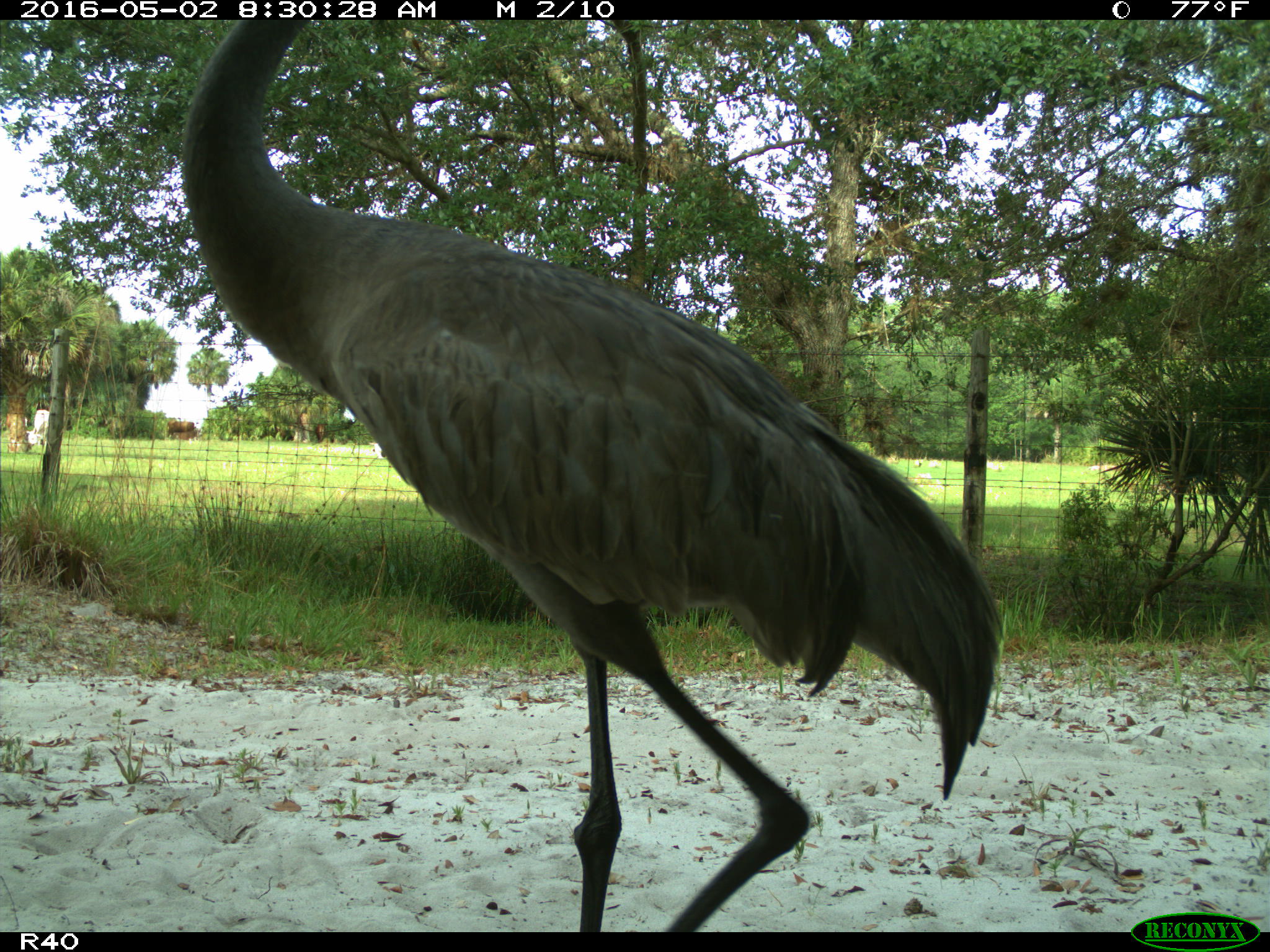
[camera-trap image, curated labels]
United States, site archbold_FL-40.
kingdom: Animalia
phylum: Chordata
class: Mammalia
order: Artiodactyla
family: Bovidae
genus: Bos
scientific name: Bos taurus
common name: domestic cow